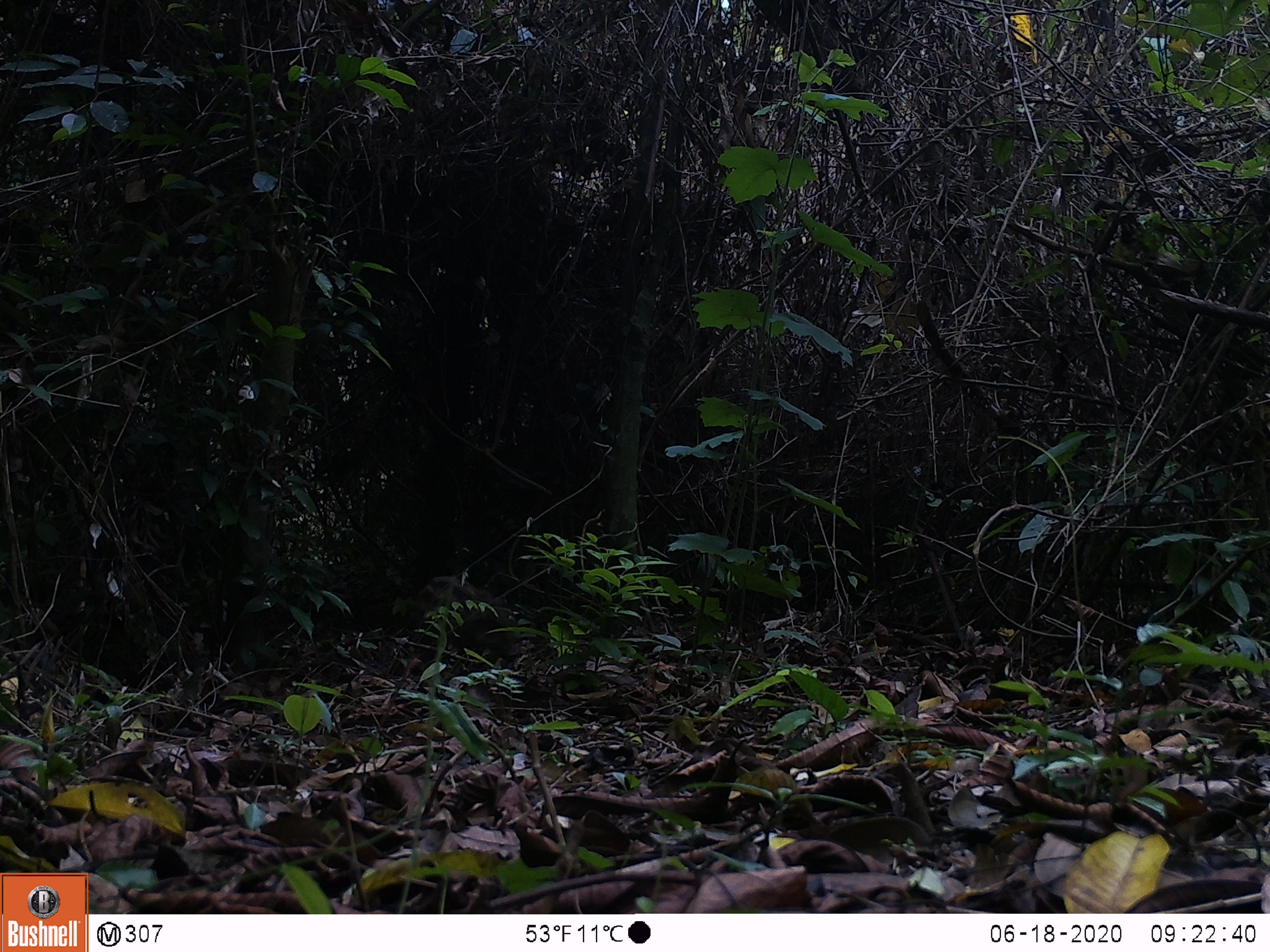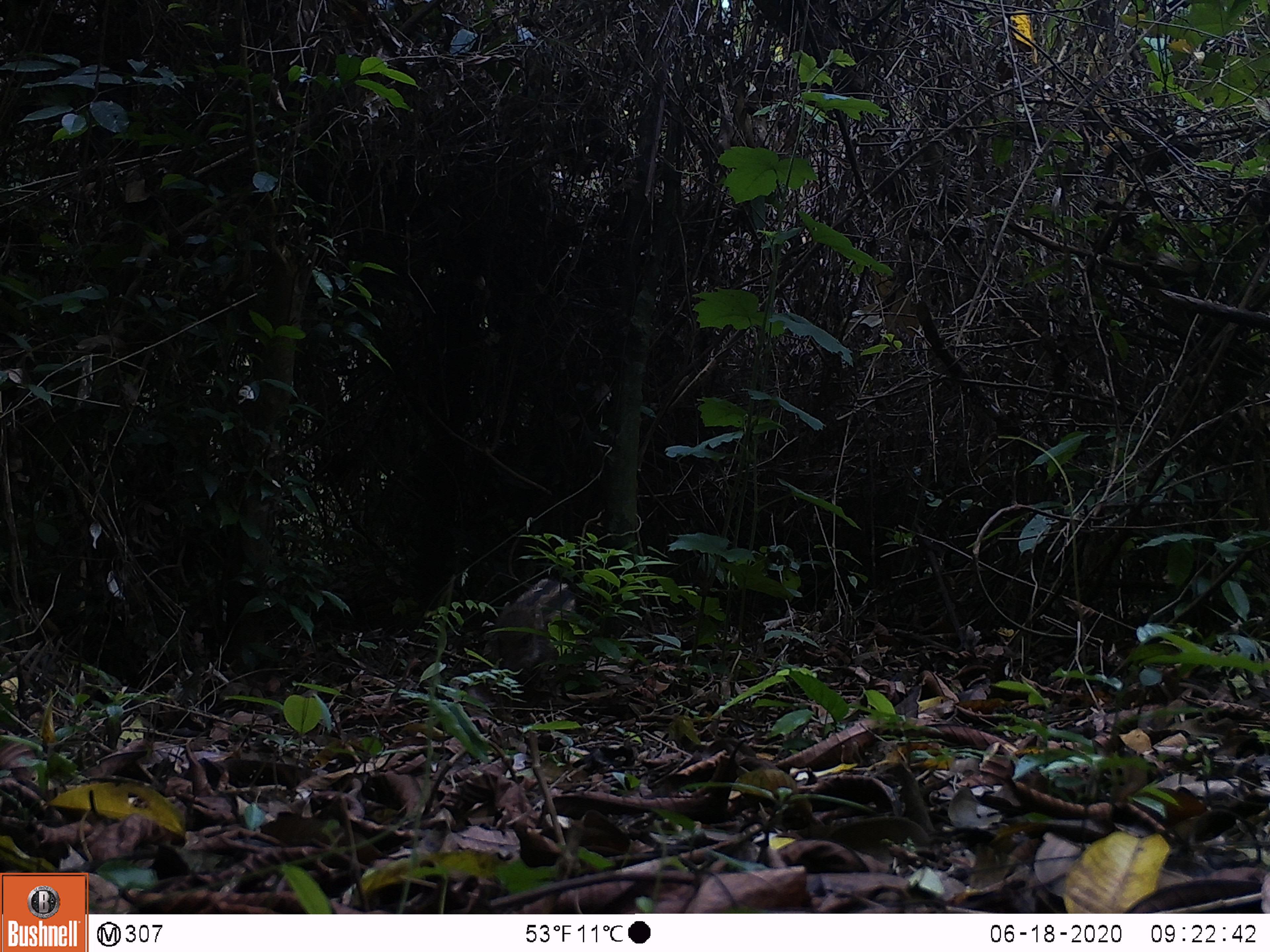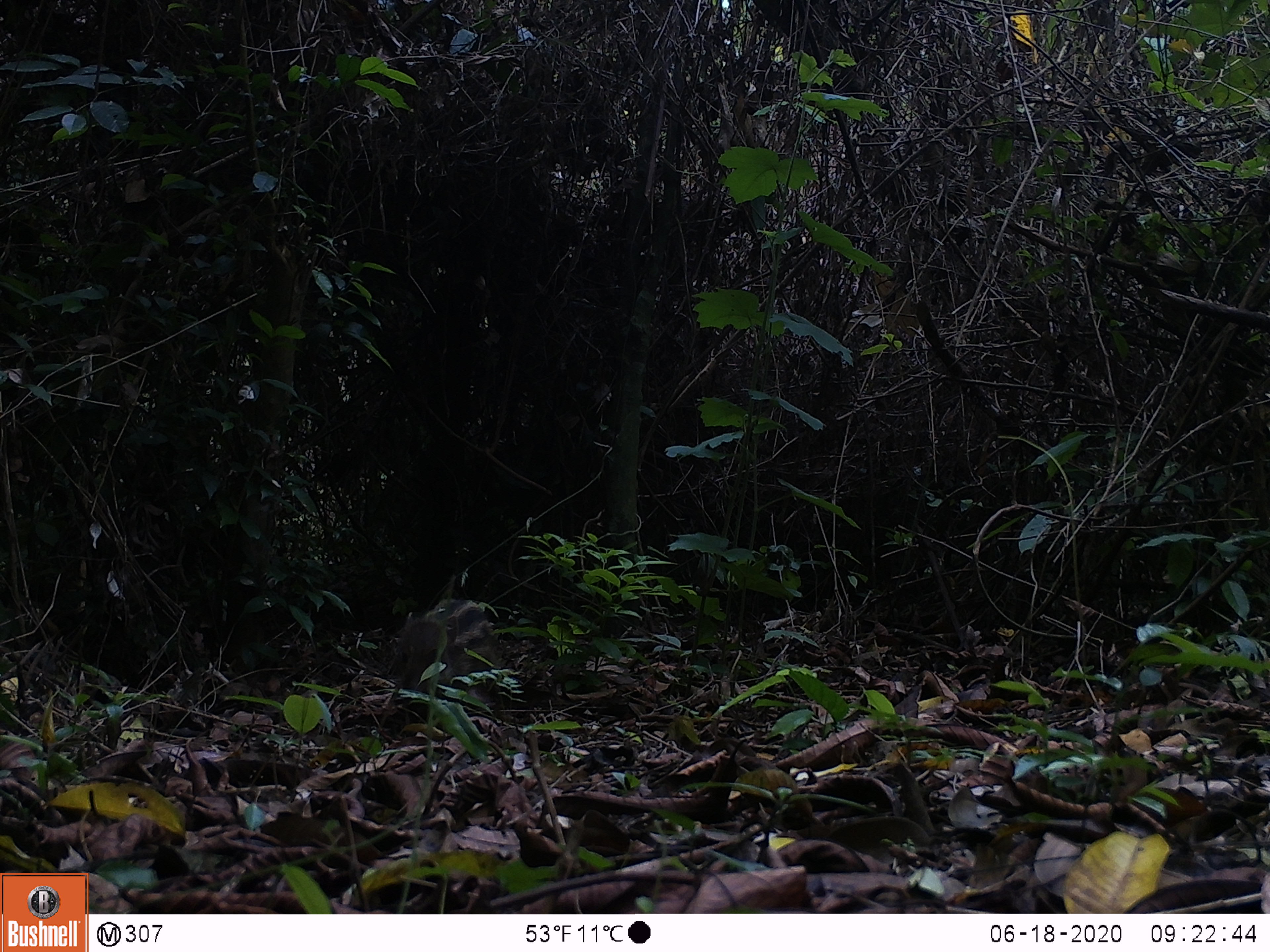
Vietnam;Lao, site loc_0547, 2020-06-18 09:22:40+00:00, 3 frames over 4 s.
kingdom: Animalia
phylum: Chordata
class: Mammalia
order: Artiodactyla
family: Suidae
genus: Sus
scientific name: Sus scrofa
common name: eurasian wild pig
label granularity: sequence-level